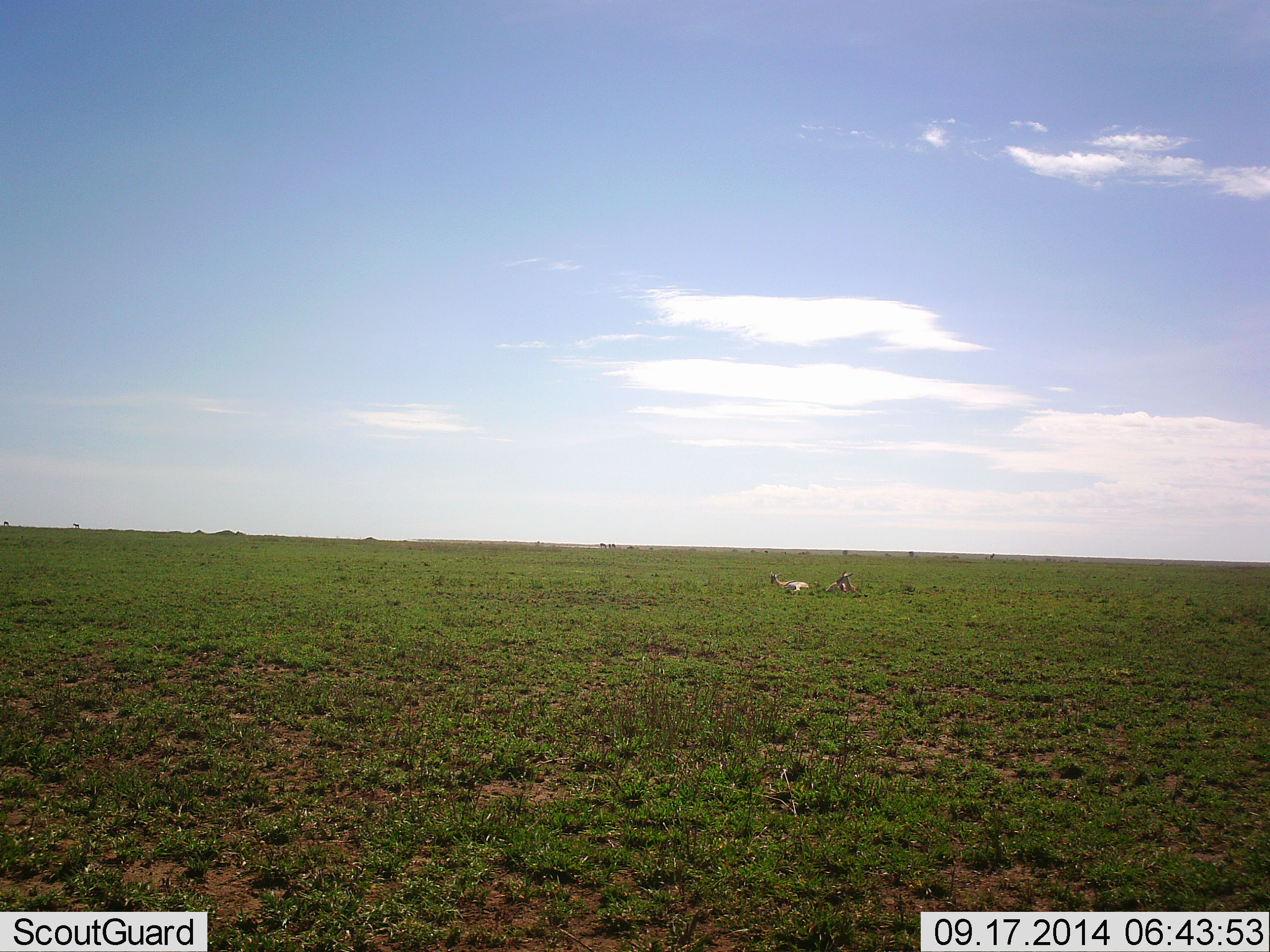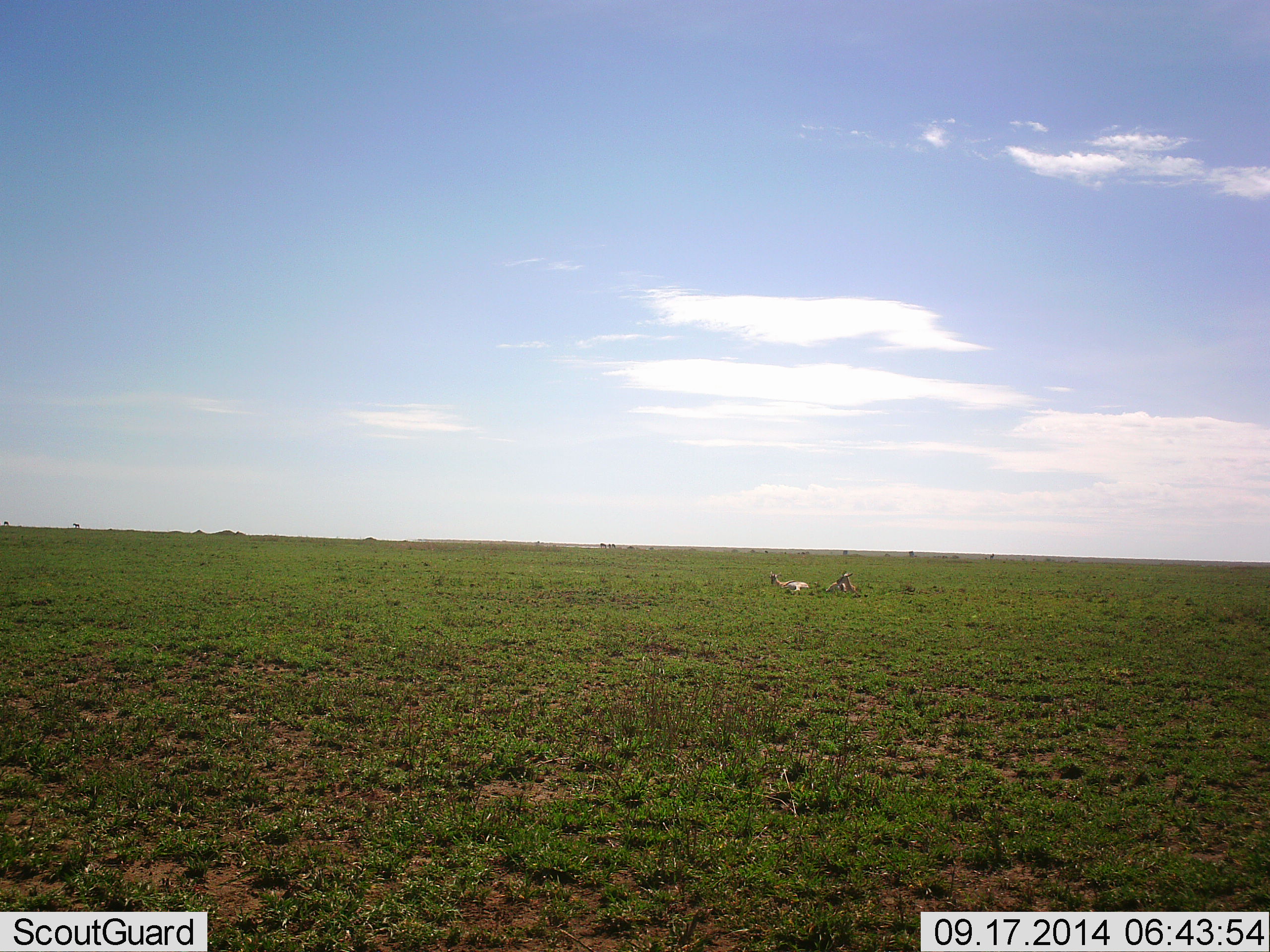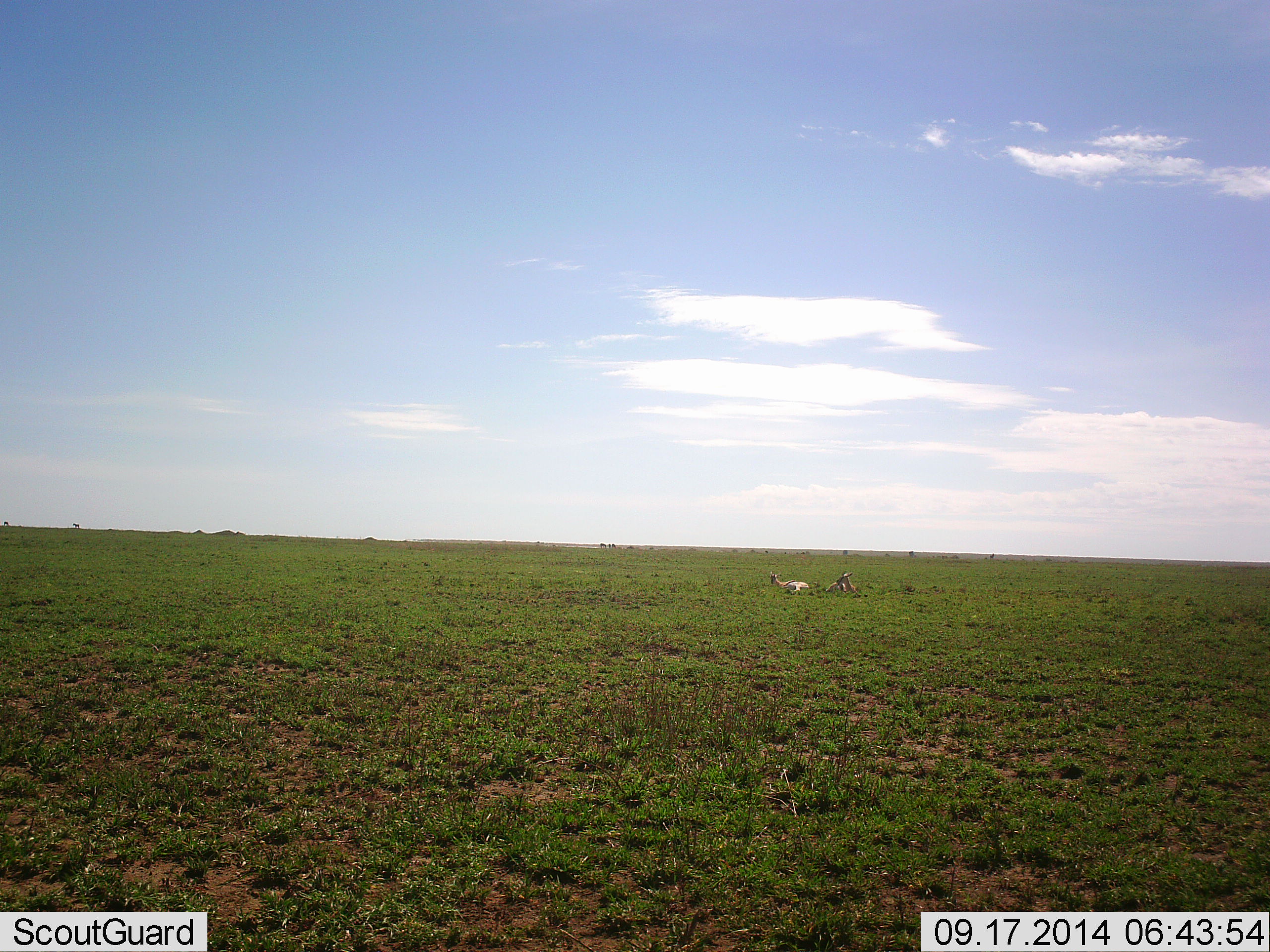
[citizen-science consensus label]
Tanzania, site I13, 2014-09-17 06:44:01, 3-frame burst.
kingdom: Animalia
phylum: Chordata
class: Mammalia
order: Artiodactyla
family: Bovidae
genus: Eudorcas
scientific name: Eudorcas thomsonii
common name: thomson's gazelle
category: gazellethomsons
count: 2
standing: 0%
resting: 100%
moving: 0%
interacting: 0%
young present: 0%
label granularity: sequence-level